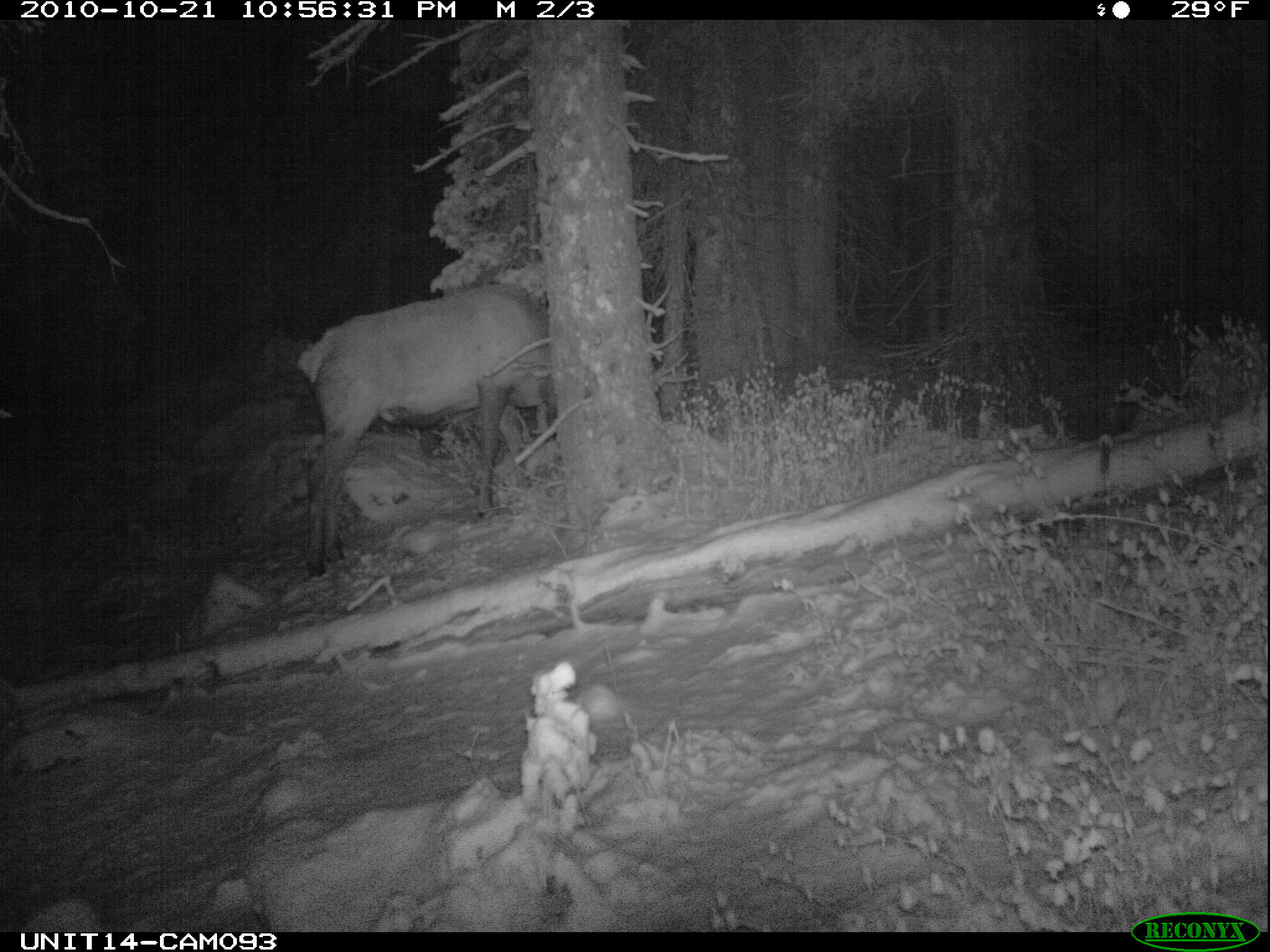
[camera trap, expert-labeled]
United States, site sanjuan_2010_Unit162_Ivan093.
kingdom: Animalia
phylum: Chordata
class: Mammalia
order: Artiodactyla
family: Cervidae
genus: Cervus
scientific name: Cervus elaphus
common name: red deer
Cervus elaphus (red deer).